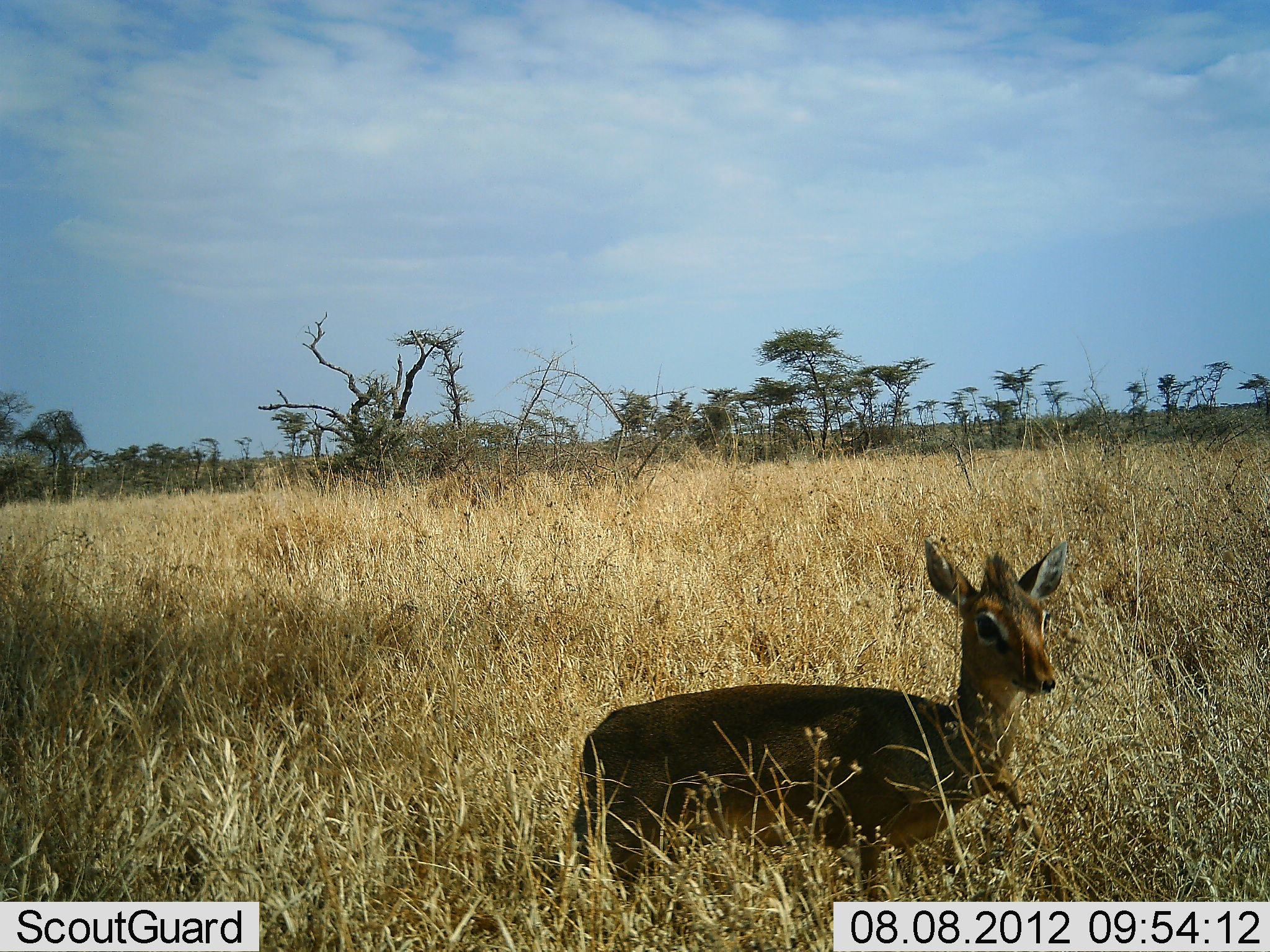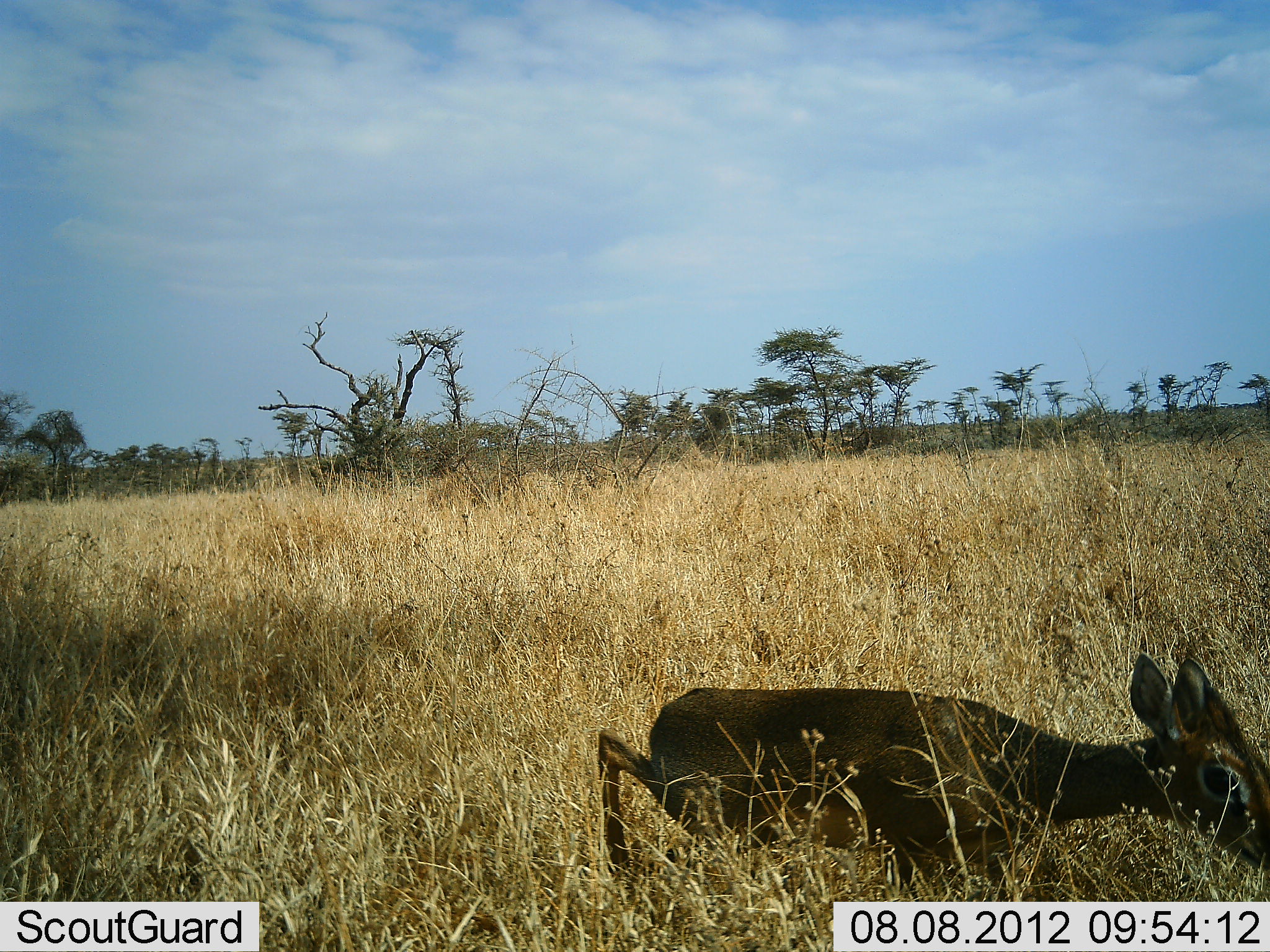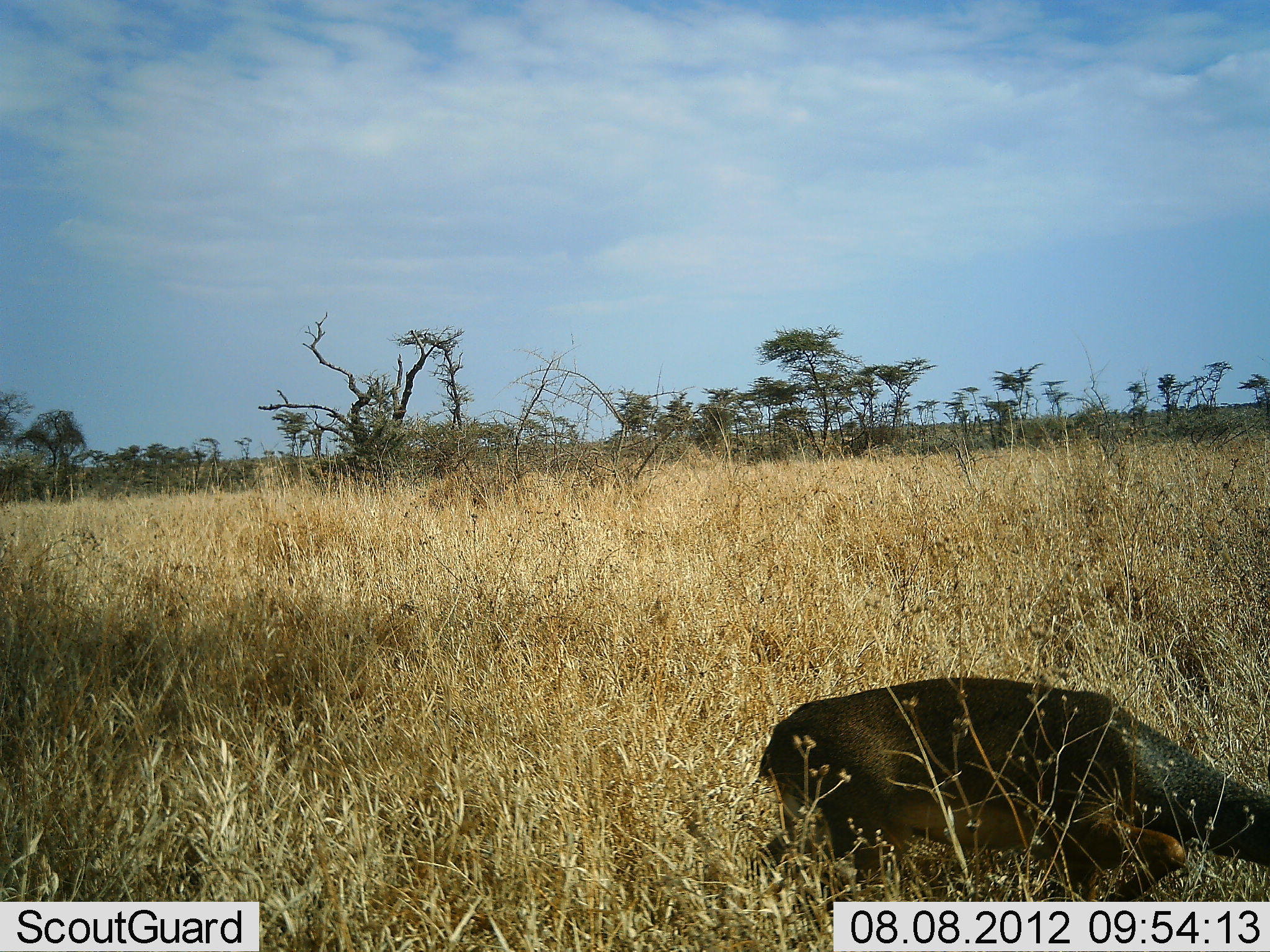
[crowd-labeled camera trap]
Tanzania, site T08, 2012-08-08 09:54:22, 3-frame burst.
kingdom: Animalia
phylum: Chordata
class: Mammalia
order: Artiodactyla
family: Bovidae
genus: Madoqua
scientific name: Madoqua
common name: dikdik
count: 1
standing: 0%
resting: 0%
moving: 100%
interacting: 0%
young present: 0%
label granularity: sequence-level